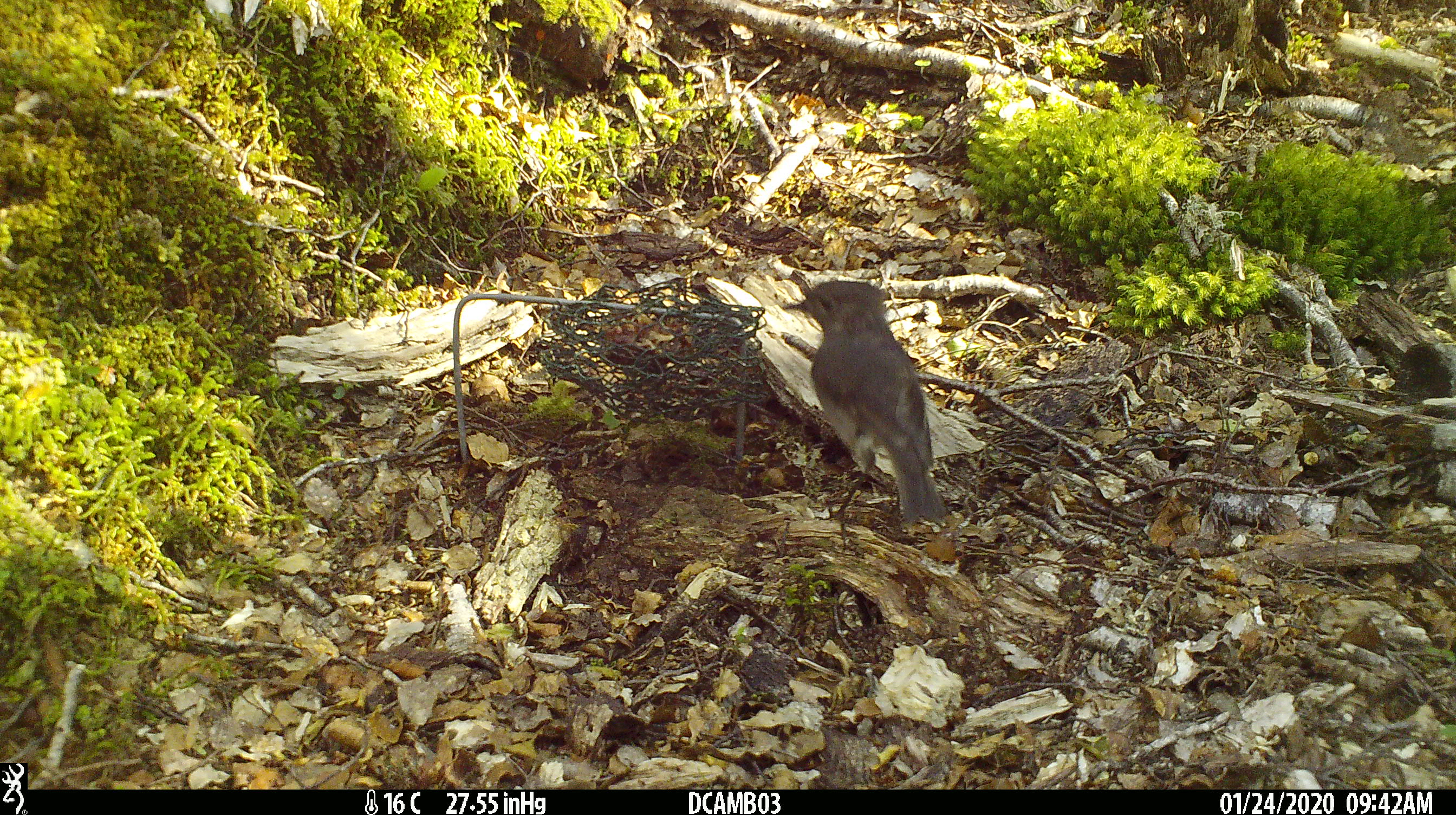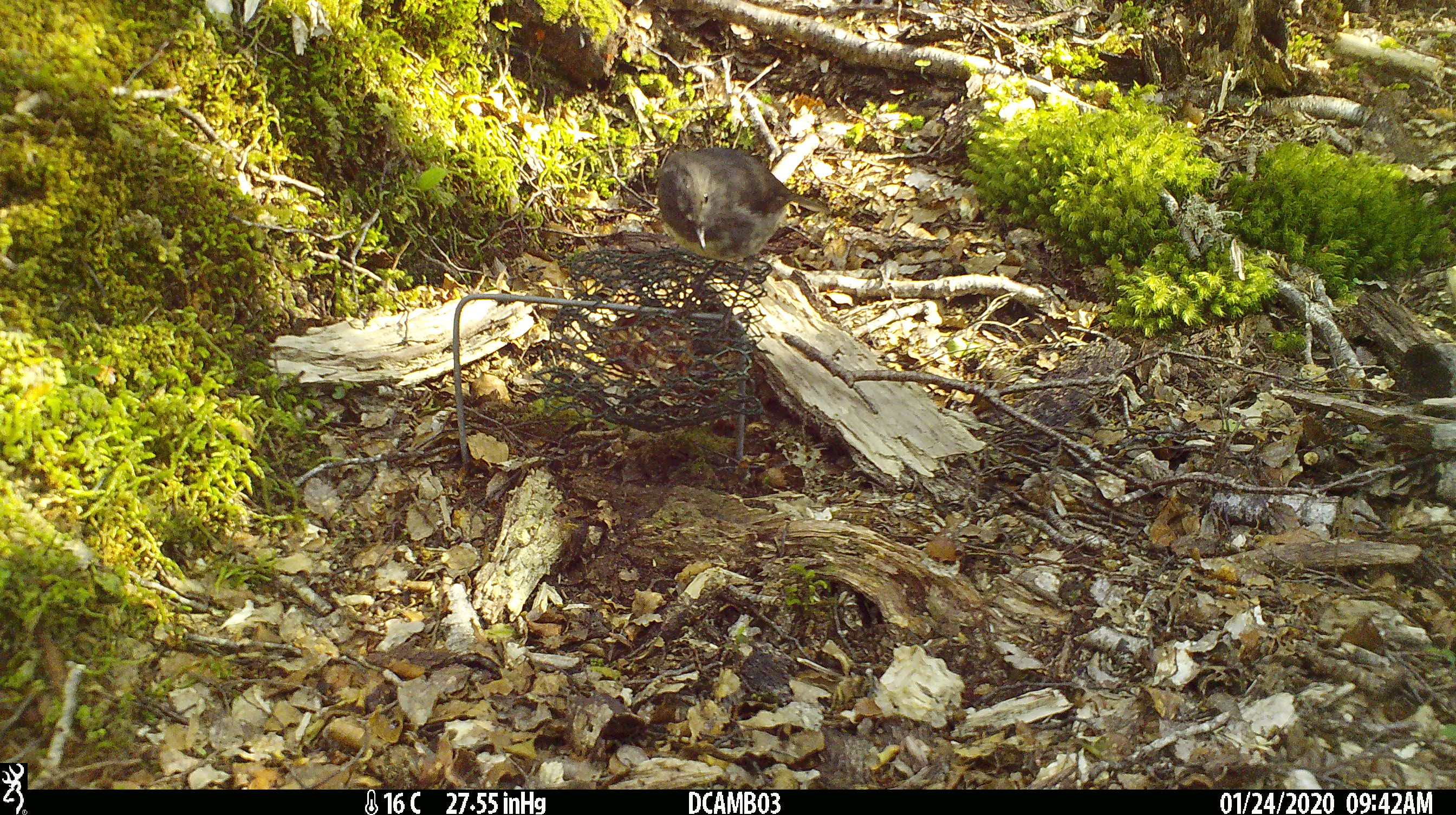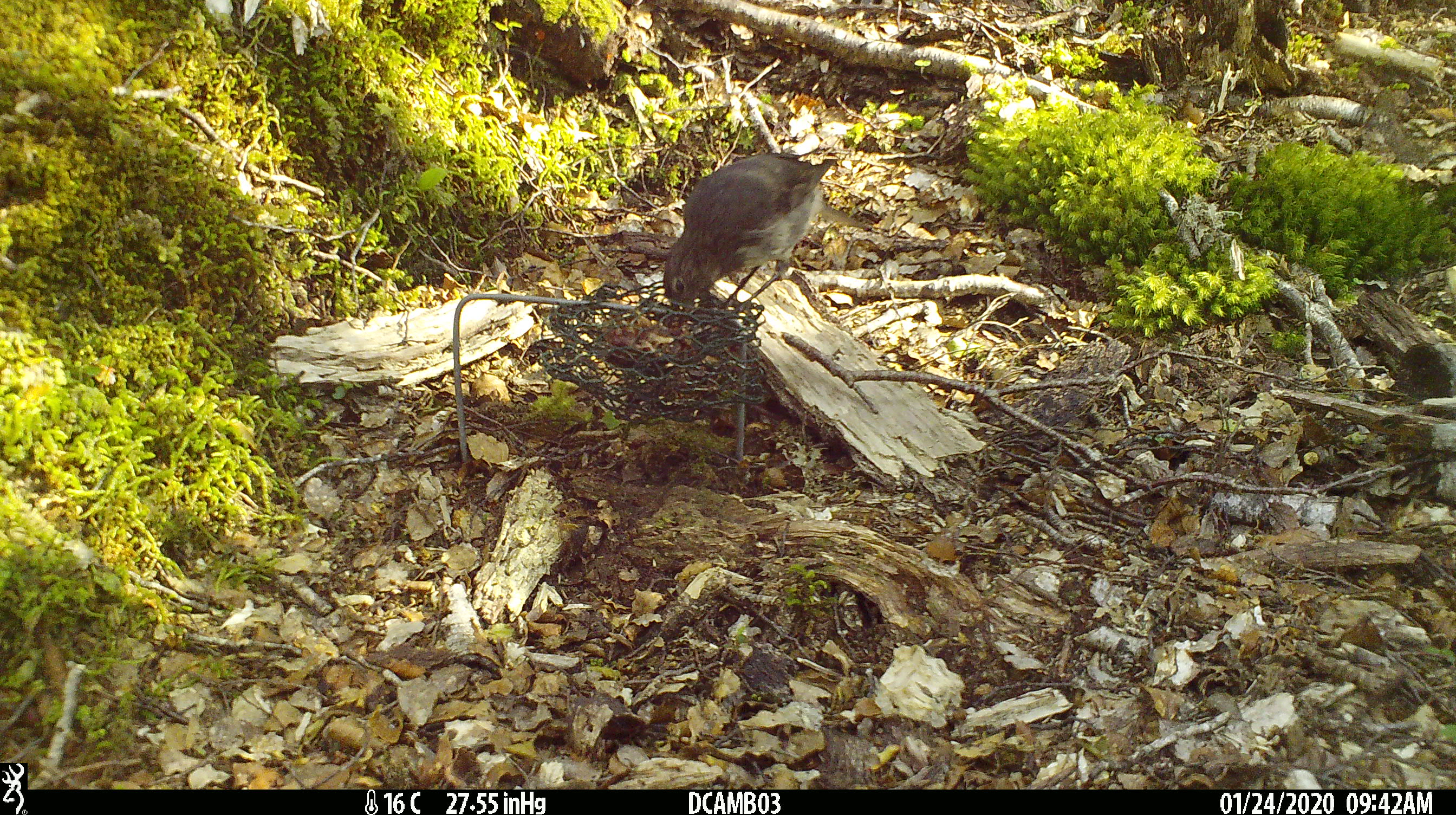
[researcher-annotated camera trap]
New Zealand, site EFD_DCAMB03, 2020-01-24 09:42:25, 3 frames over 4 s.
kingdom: Animalia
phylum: Chordata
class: Aves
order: Passeriformes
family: Petroicidae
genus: Petroica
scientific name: Petroica australis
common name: new zealand robin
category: robin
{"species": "robin (new zealand robin) (Petroica australis)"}